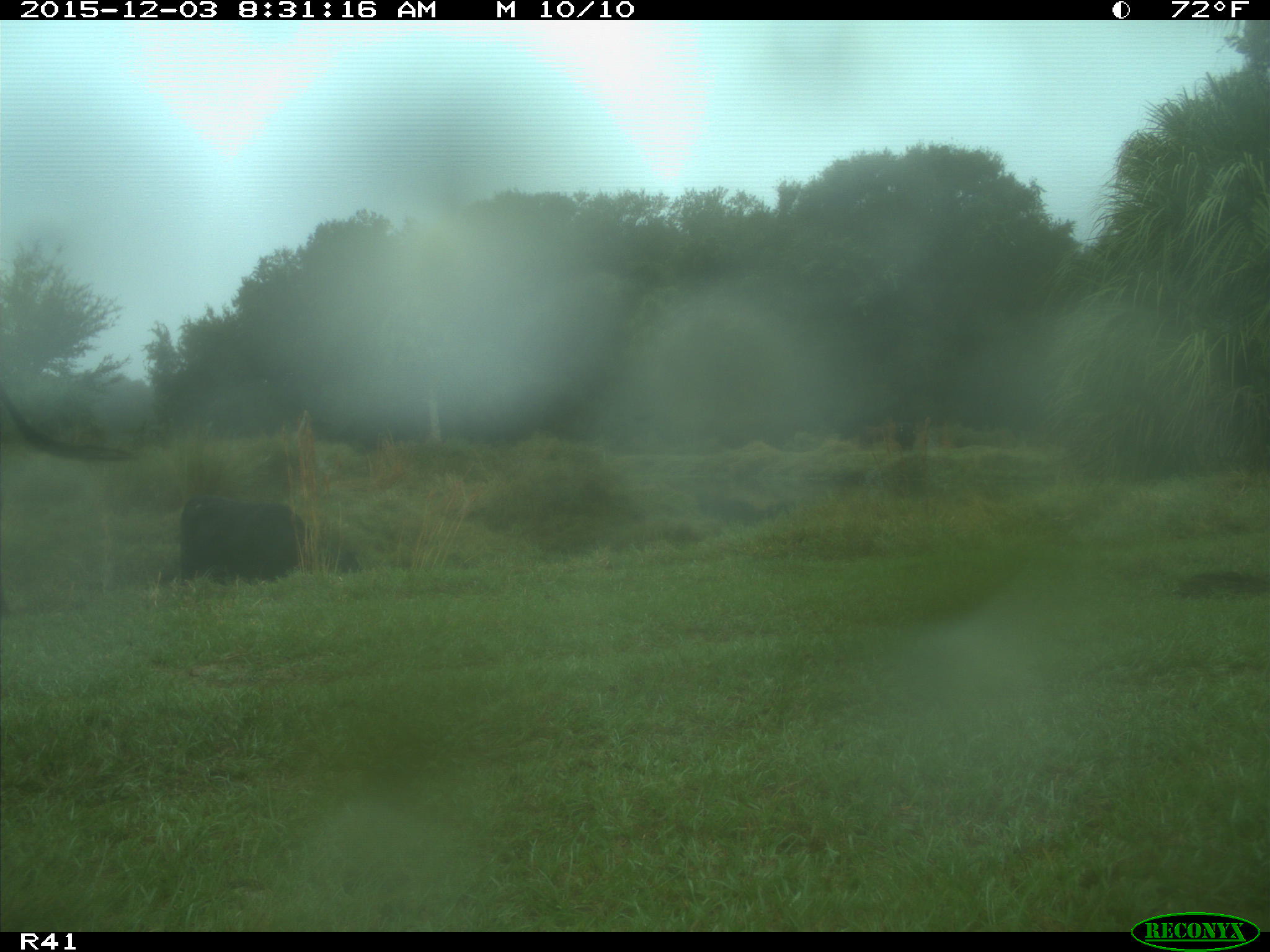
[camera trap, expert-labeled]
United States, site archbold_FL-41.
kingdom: Animalia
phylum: Chordata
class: Mammalia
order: Artiodactyla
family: Bovidae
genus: Bos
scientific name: Bos taurus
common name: domestic cow